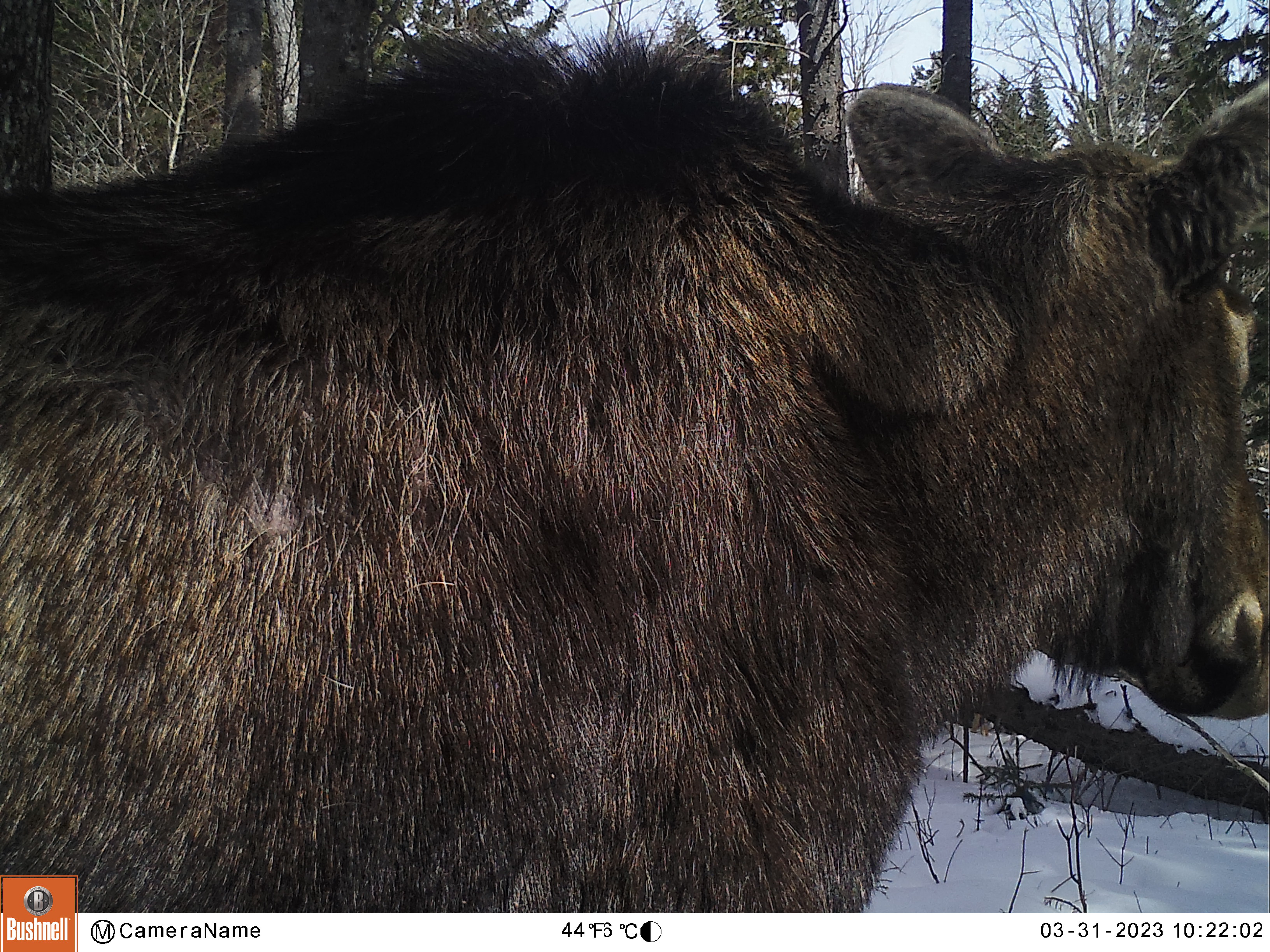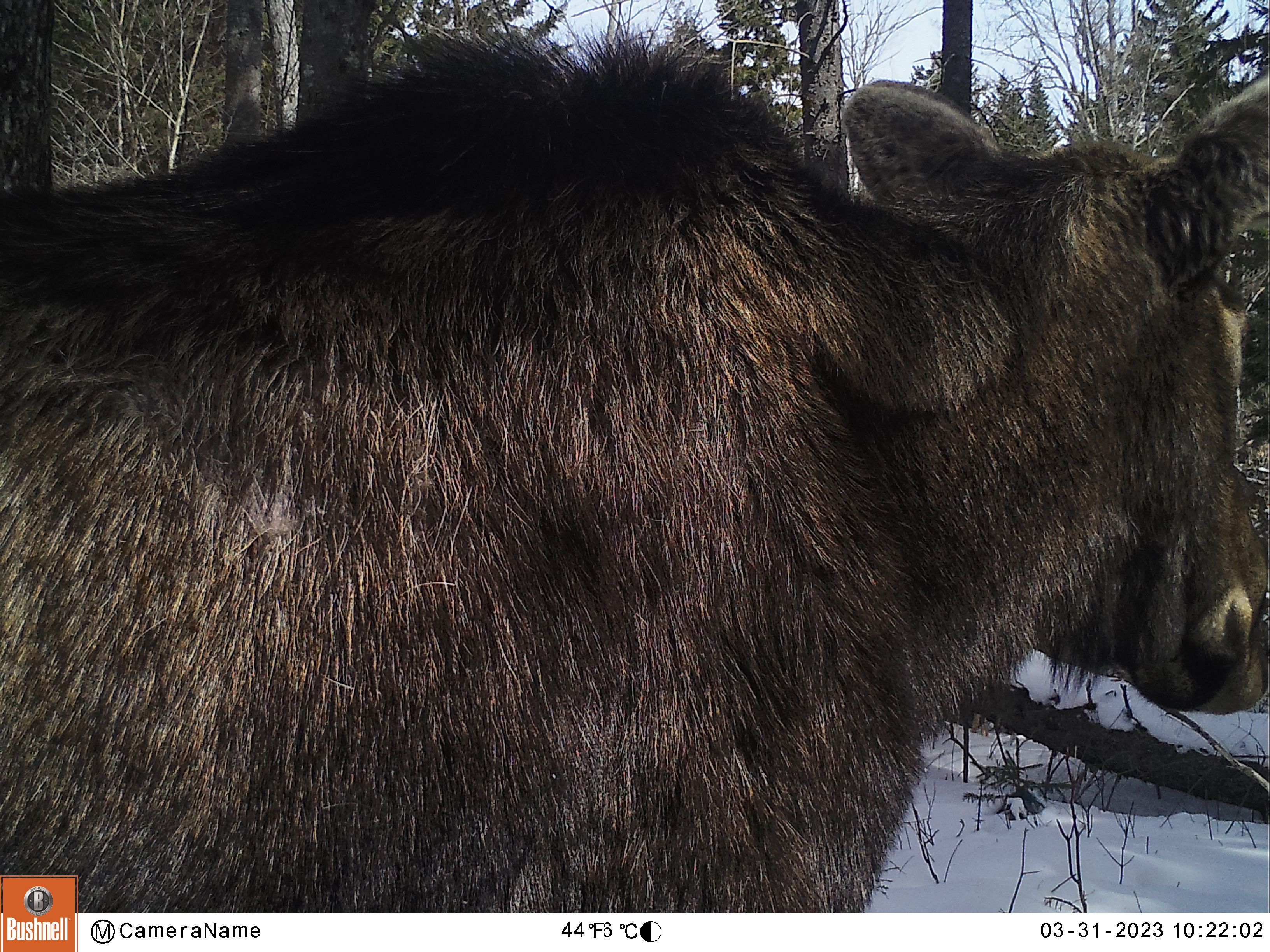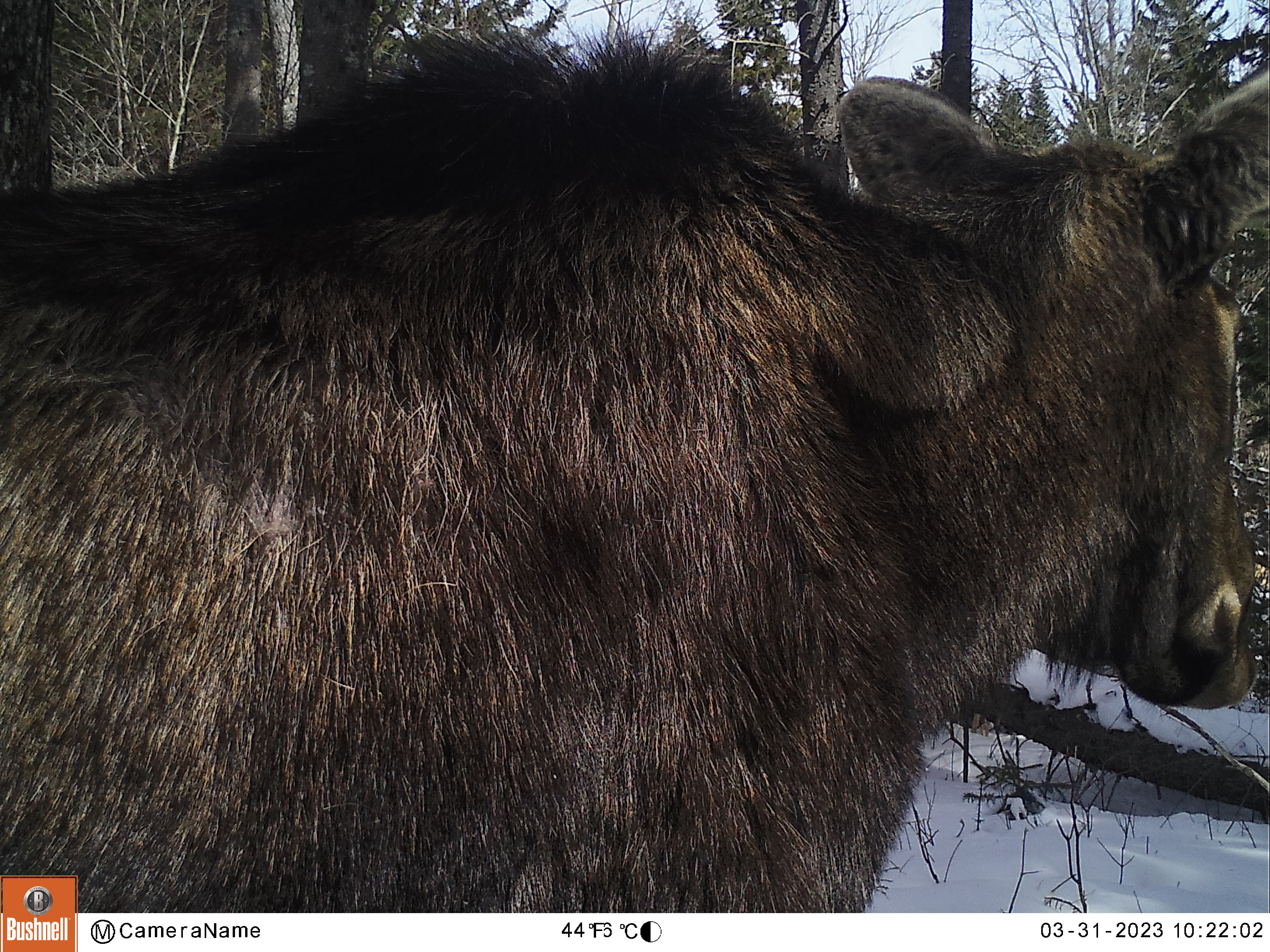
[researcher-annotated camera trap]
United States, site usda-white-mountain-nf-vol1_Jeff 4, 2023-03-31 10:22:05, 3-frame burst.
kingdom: Animalia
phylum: Chordata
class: Mammalia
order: Artiodactyla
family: Cervidae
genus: Alces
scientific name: Alces alces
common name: moose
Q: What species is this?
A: Moose (Alces alces).